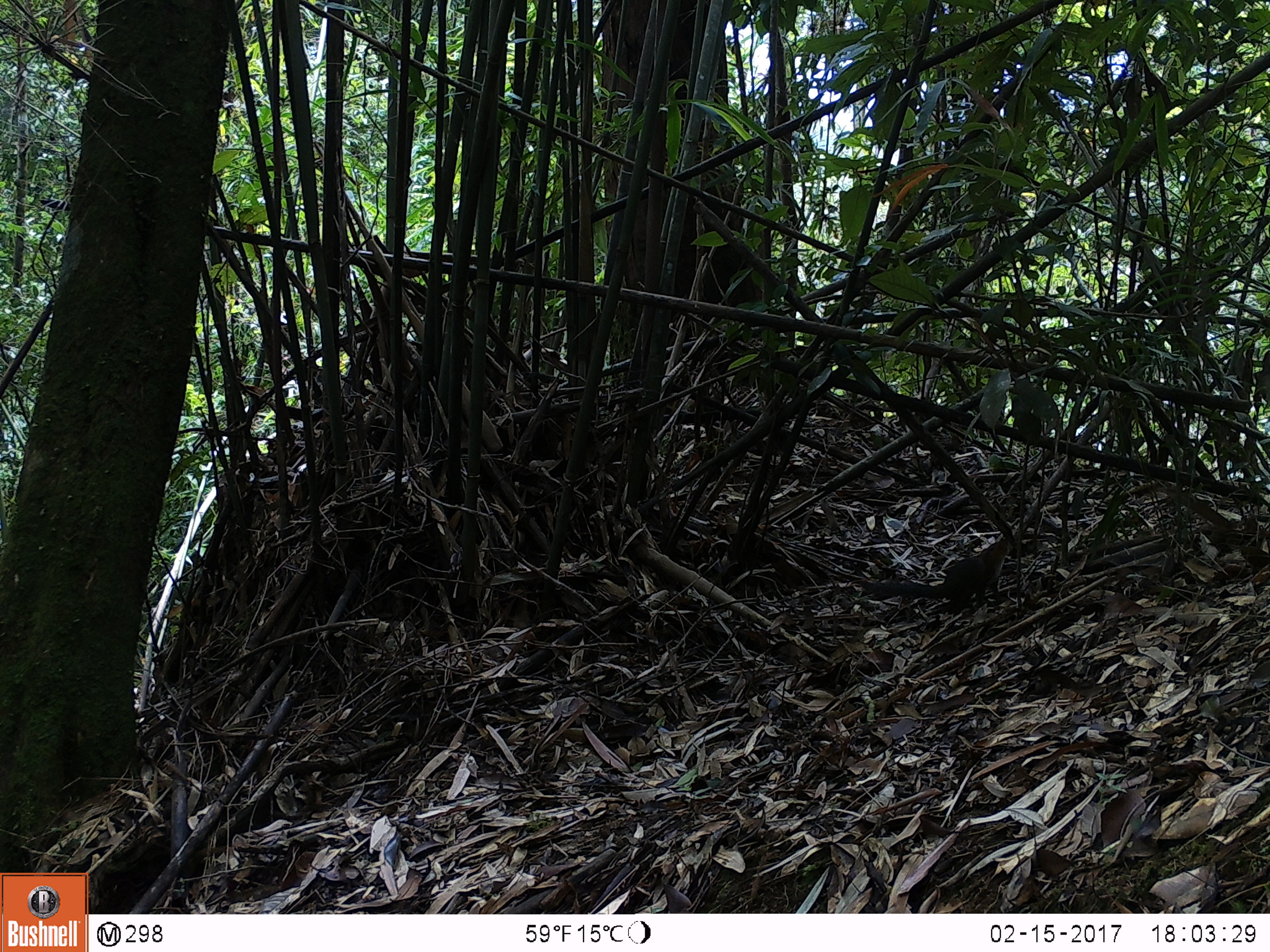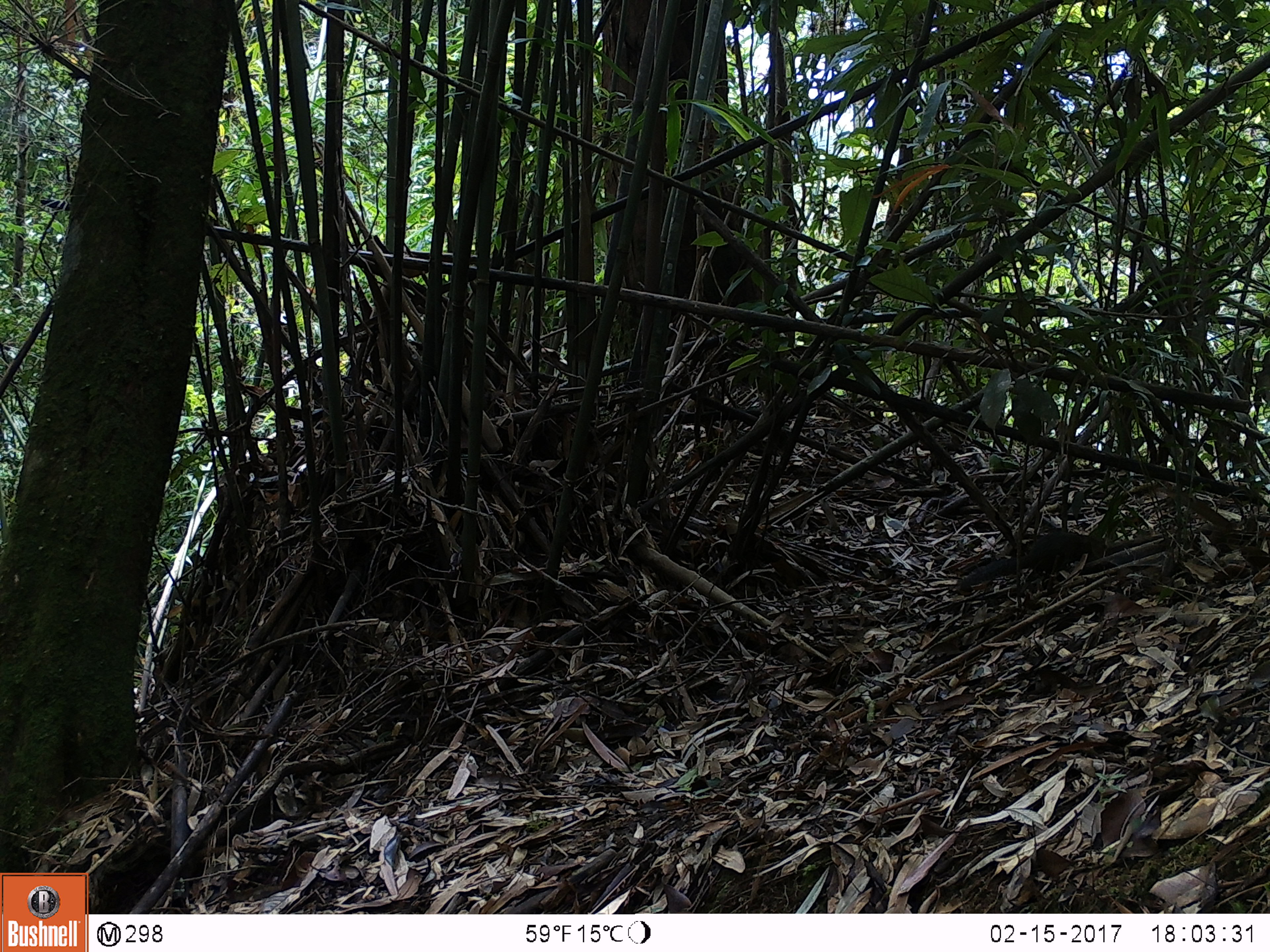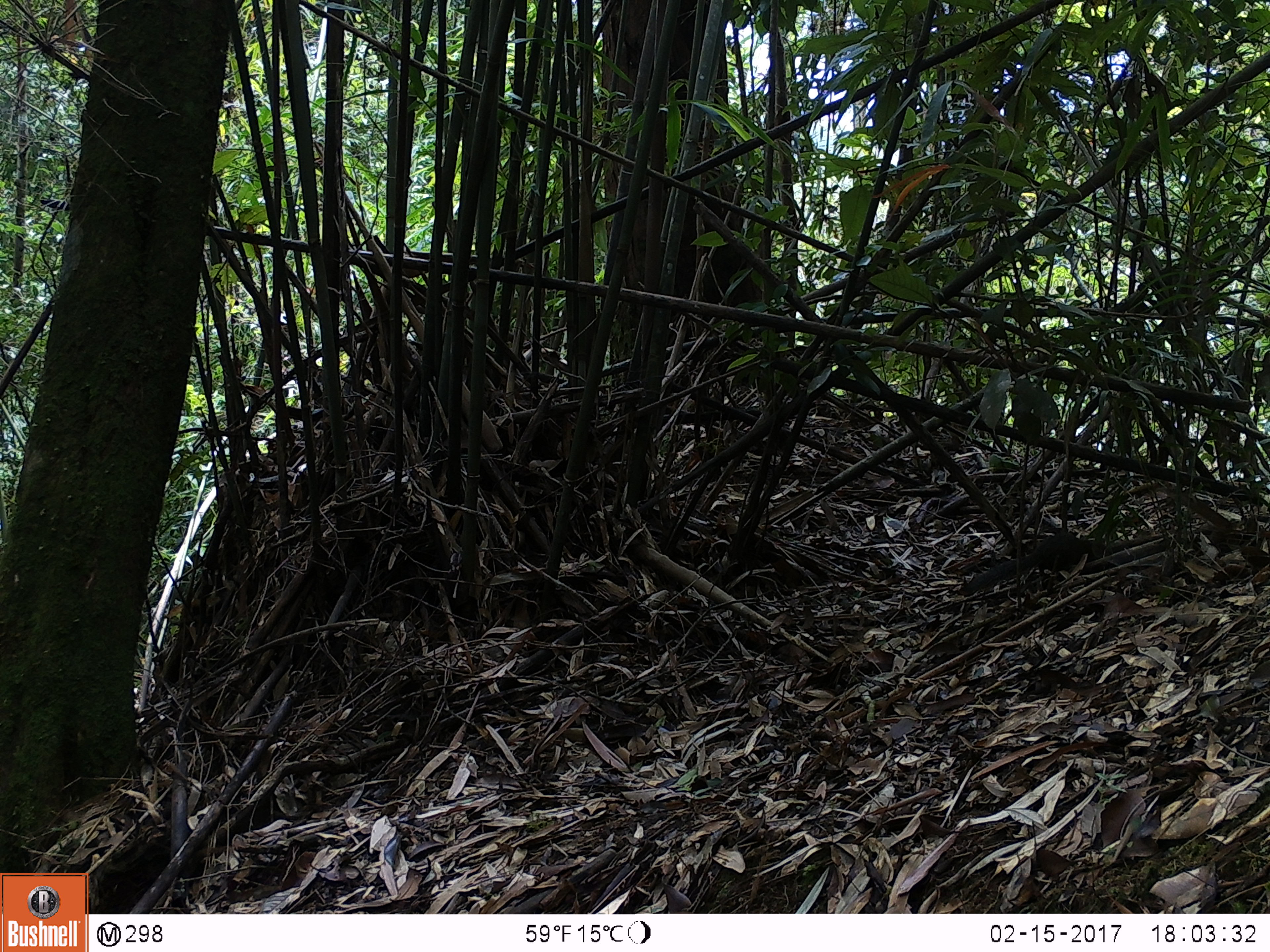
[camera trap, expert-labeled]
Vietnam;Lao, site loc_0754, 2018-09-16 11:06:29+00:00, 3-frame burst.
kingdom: Animalia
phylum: Chordata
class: Mammalia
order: Rodentia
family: Sciuridae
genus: Dremomys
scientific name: Dremomys rufigenis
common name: red-cheeked squirrel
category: red cheeked squirrel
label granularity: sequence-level